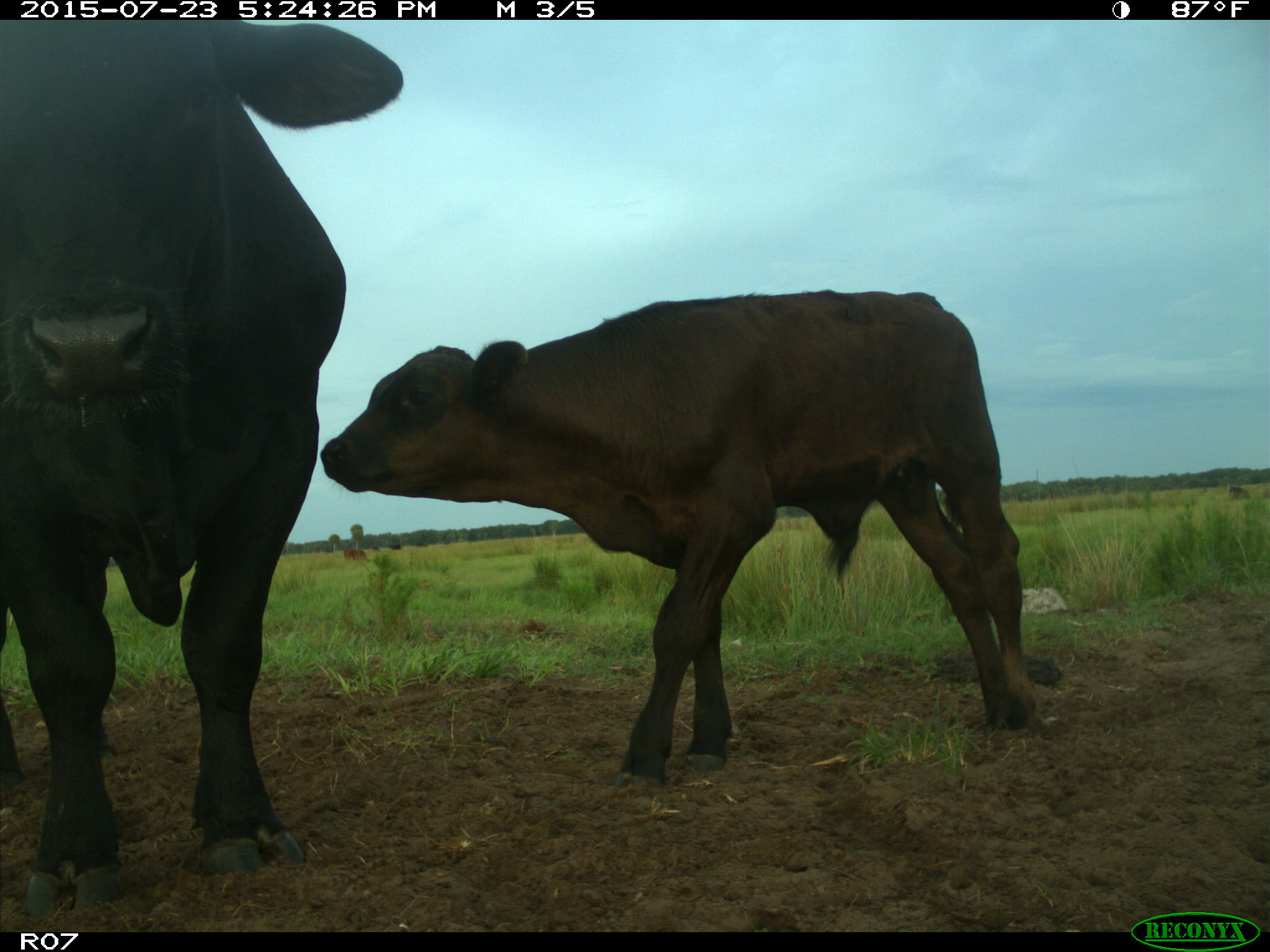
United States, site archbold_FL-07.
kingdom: Animalia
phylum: Chordata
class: Mammalia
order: Artiodactyla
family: Bovidae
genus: Bos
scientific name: Bos taurus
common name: domestic cow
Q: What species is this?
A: Bos taurus (domestic cow).